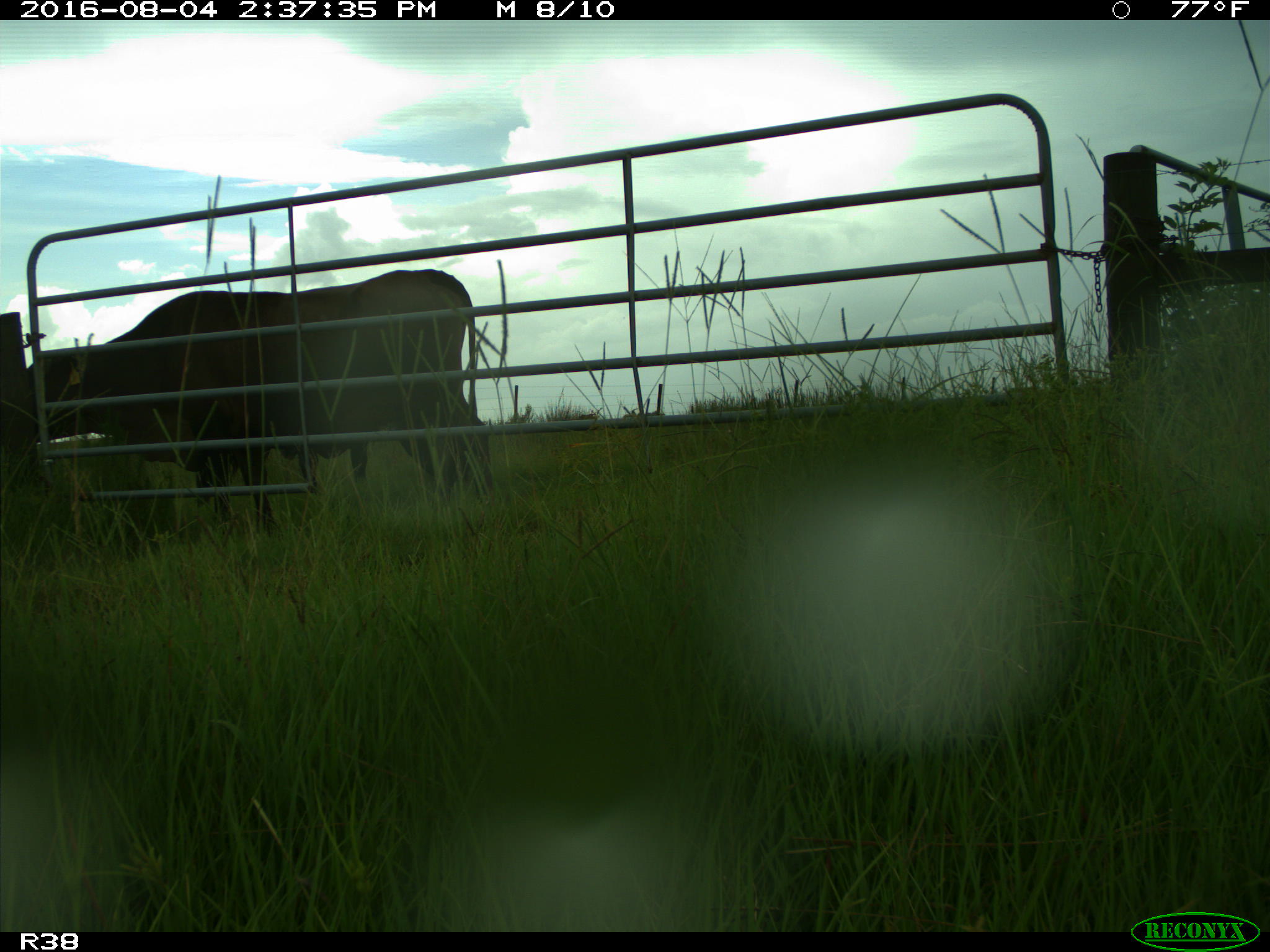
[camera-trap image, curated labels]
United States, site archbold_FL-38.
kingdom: Animalia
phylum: Chordata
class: Mammalia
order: Artiodactyla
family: Bovidae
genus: Bos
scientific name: Bos taurus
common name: domestic cow